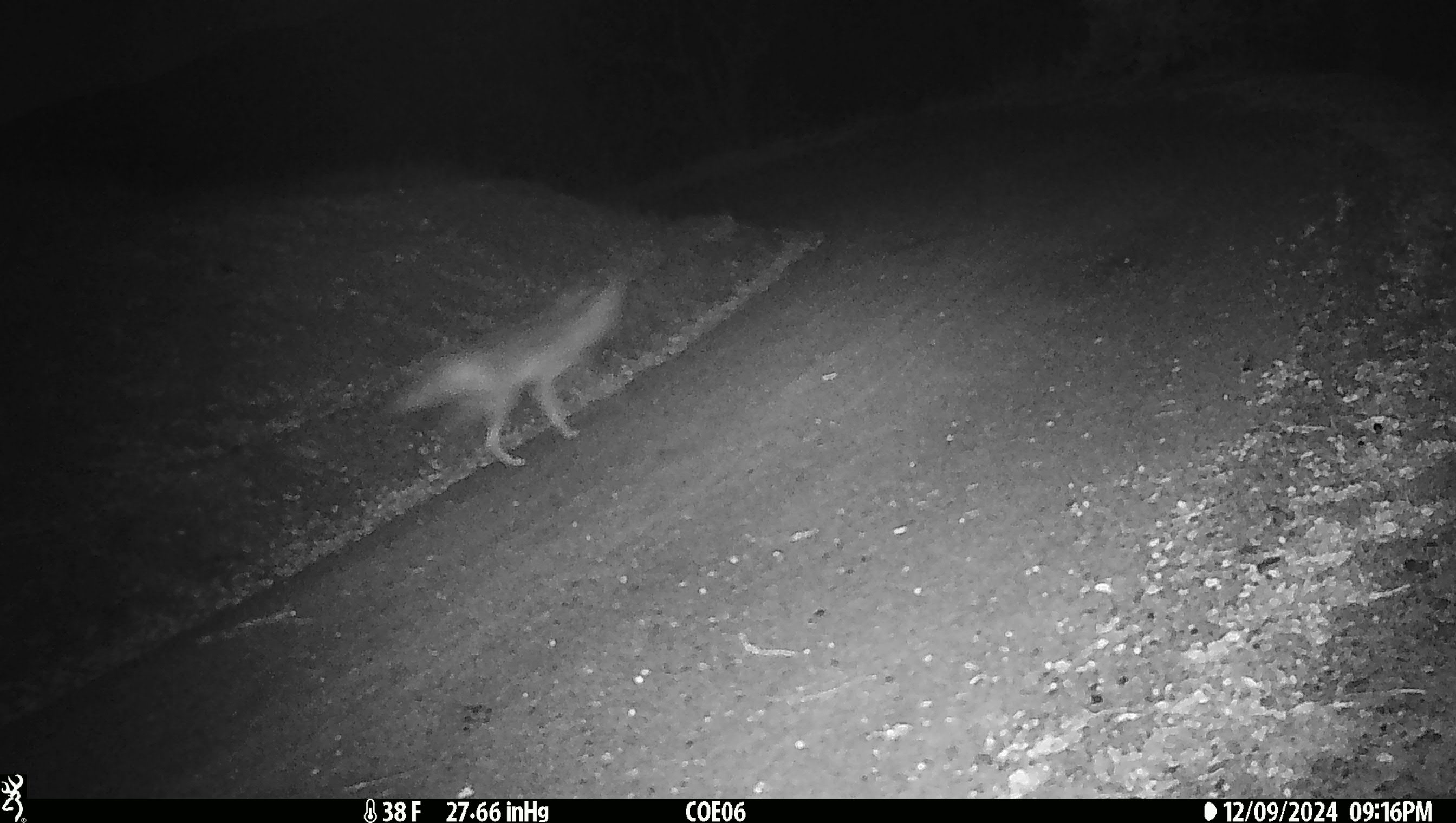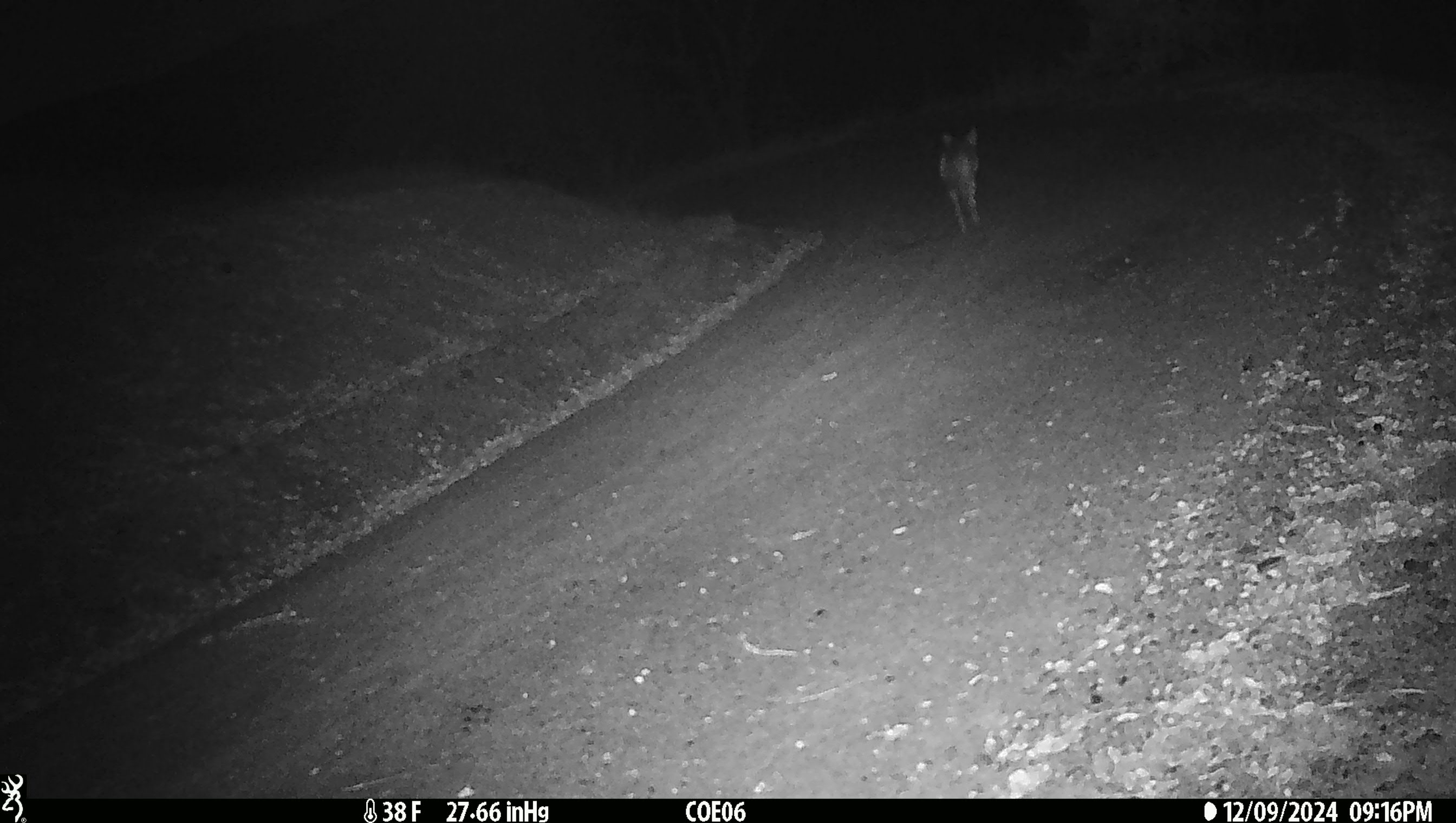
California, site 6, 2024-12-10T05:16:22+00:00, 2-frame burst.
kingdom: Animalia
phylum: Chordata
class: Mammalia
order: Carnivora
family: Canidae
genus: Canis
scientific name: Canis latrans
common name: coyote